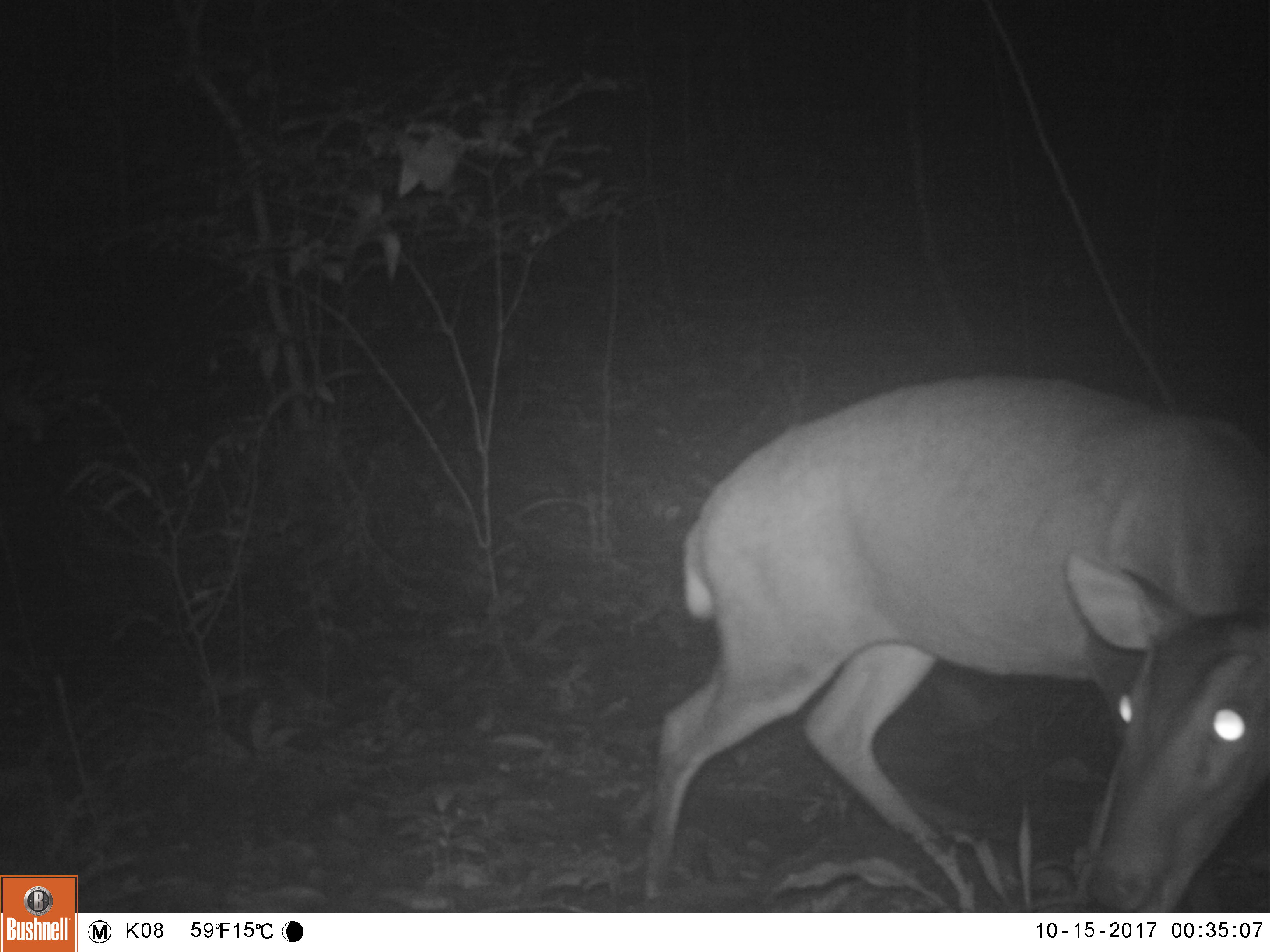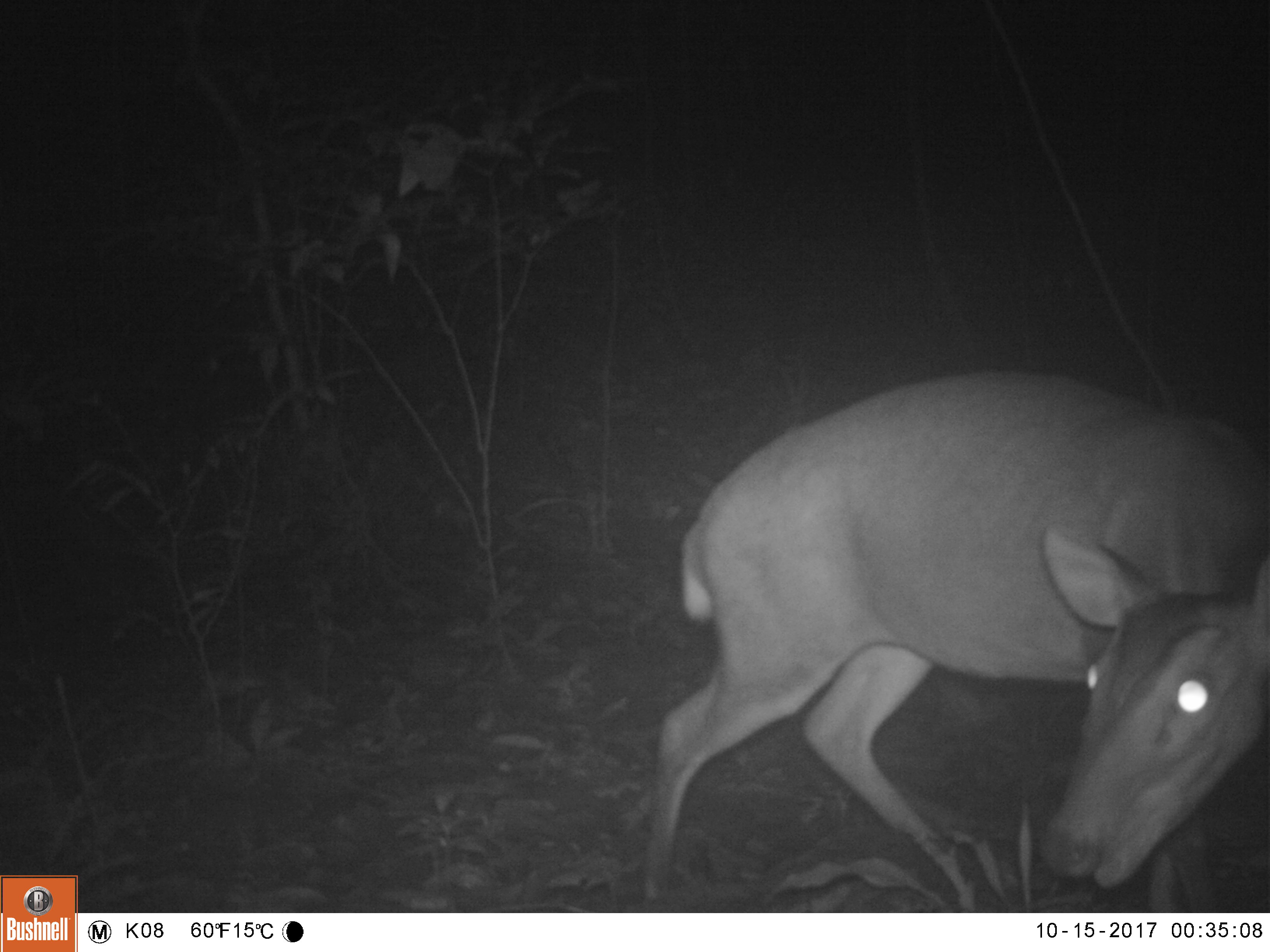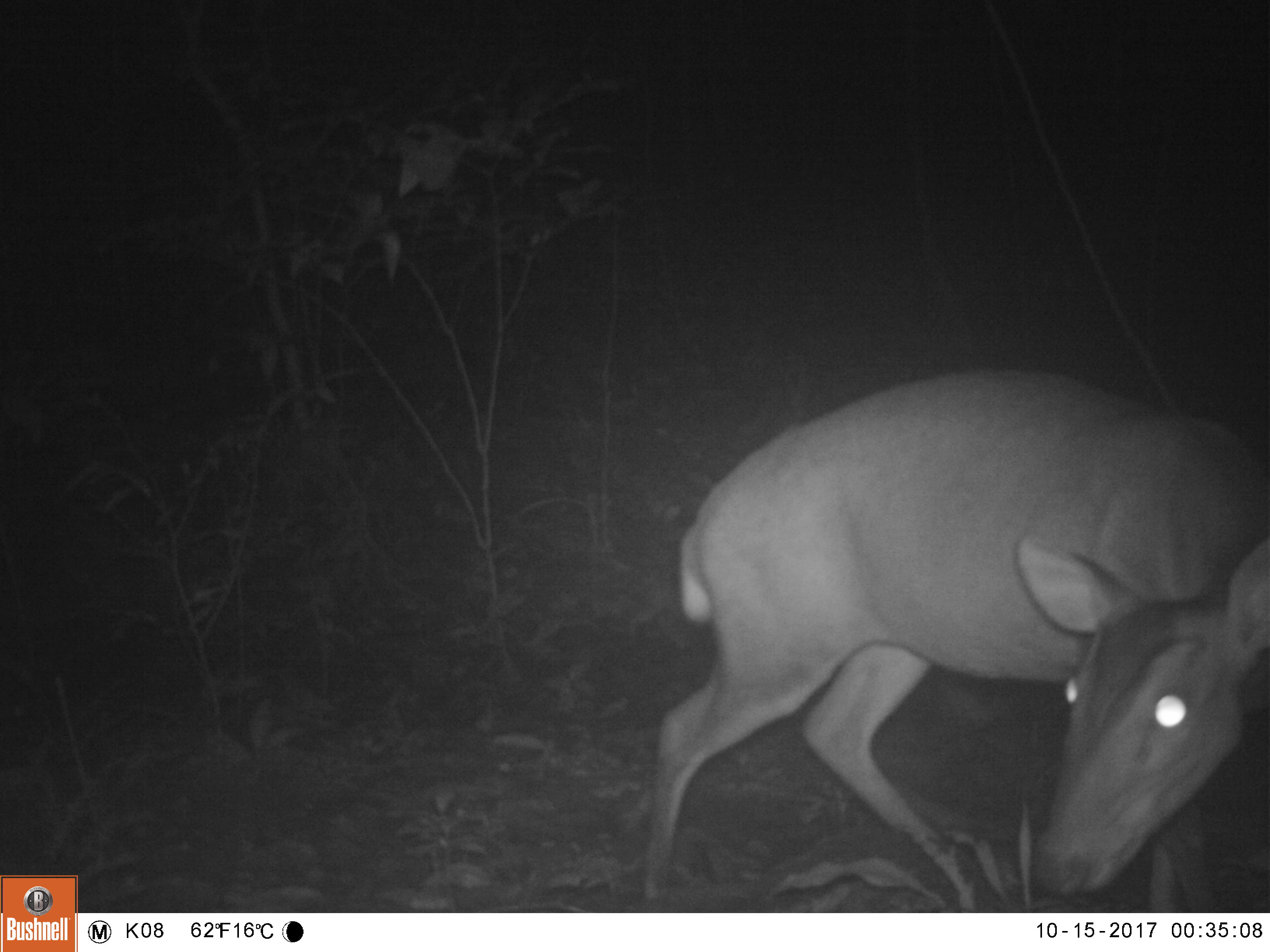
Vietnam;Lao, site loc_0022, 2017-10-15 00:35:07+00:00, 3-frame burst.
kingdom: Animalia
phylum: Chordata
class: Mammalia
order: Artiodactyla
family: Cervidae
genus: Muntiacus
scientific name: Muntiacus vuquangensis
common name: large-antlered muntjac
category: large antlered muntjac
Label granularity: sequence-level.